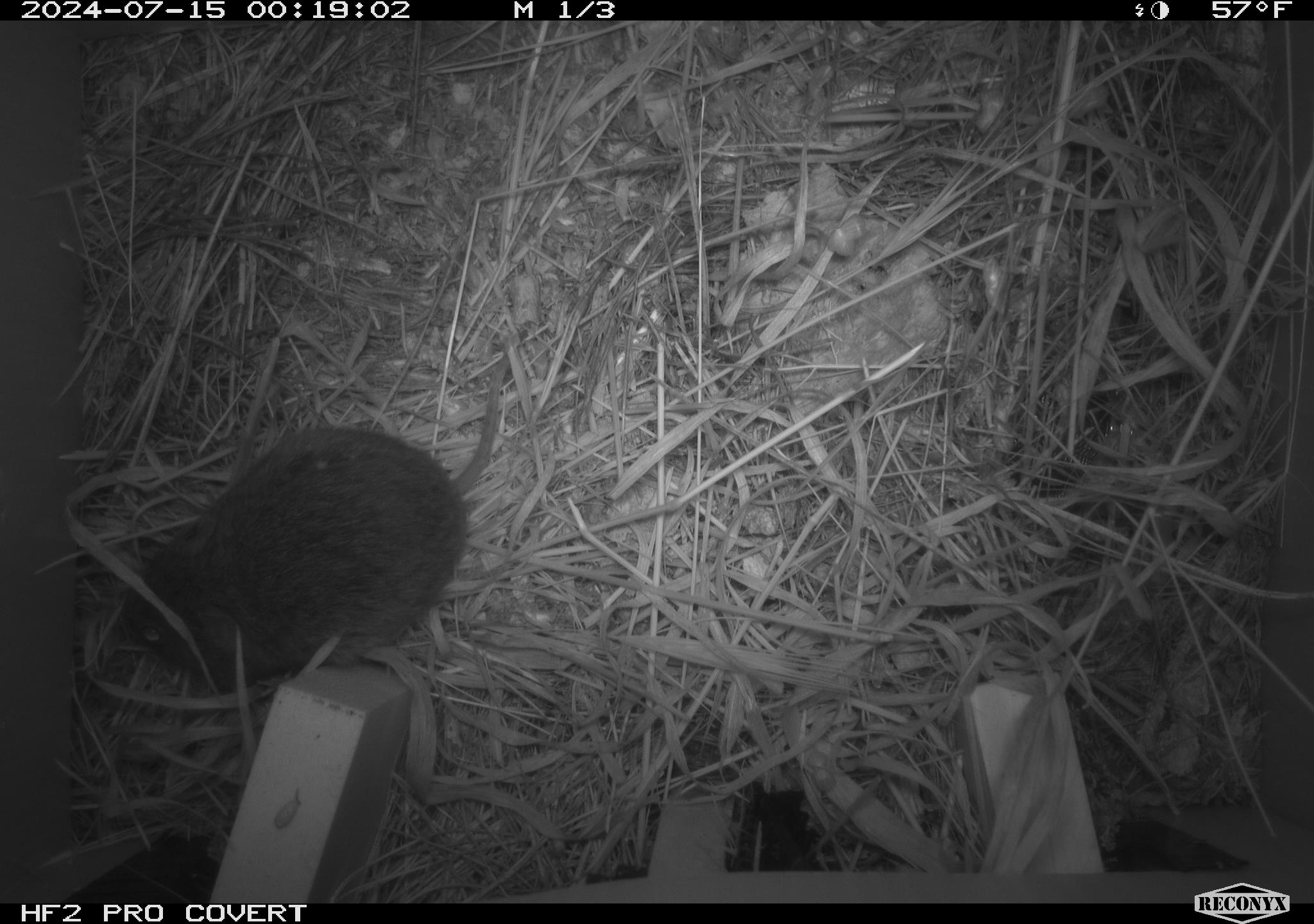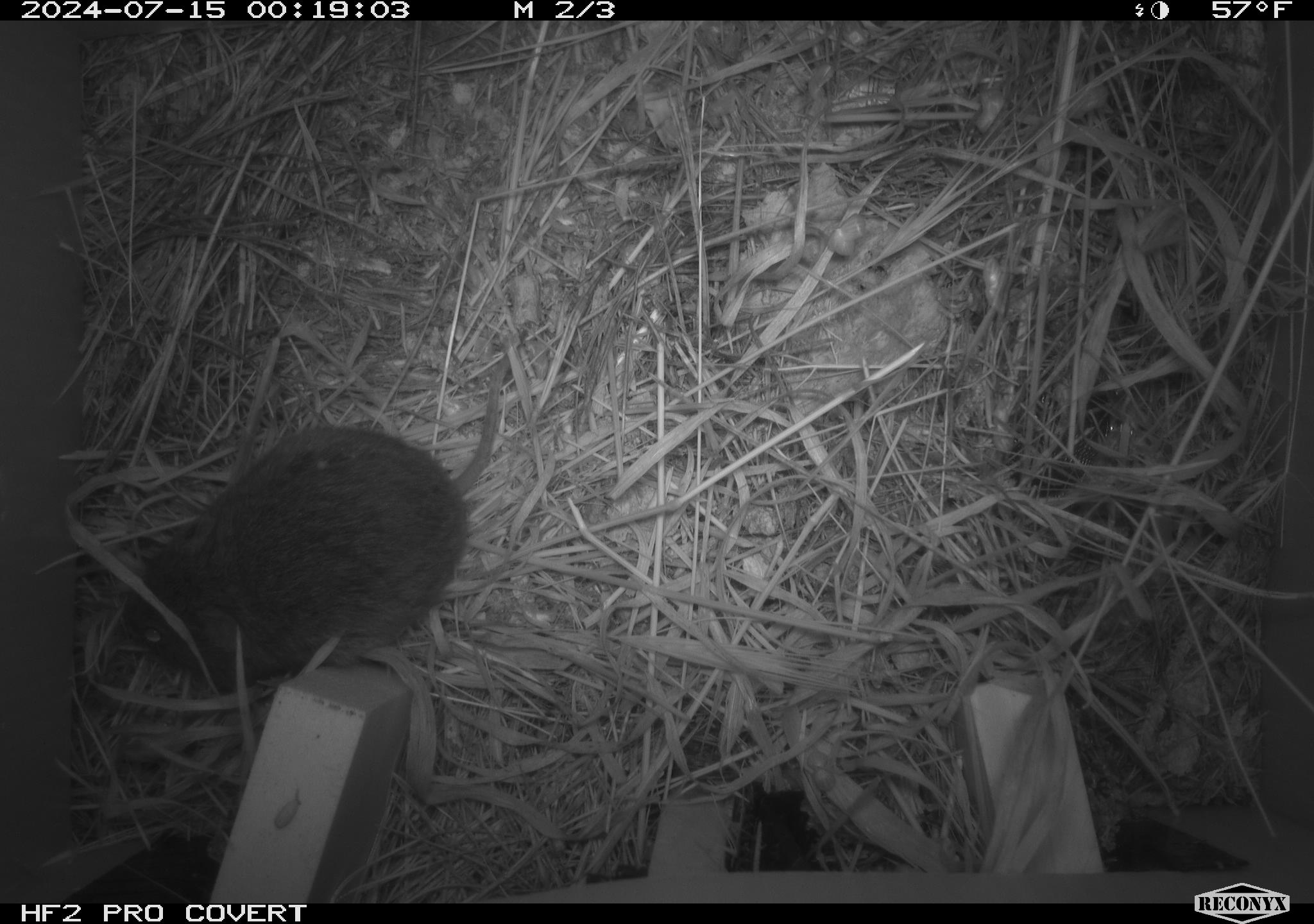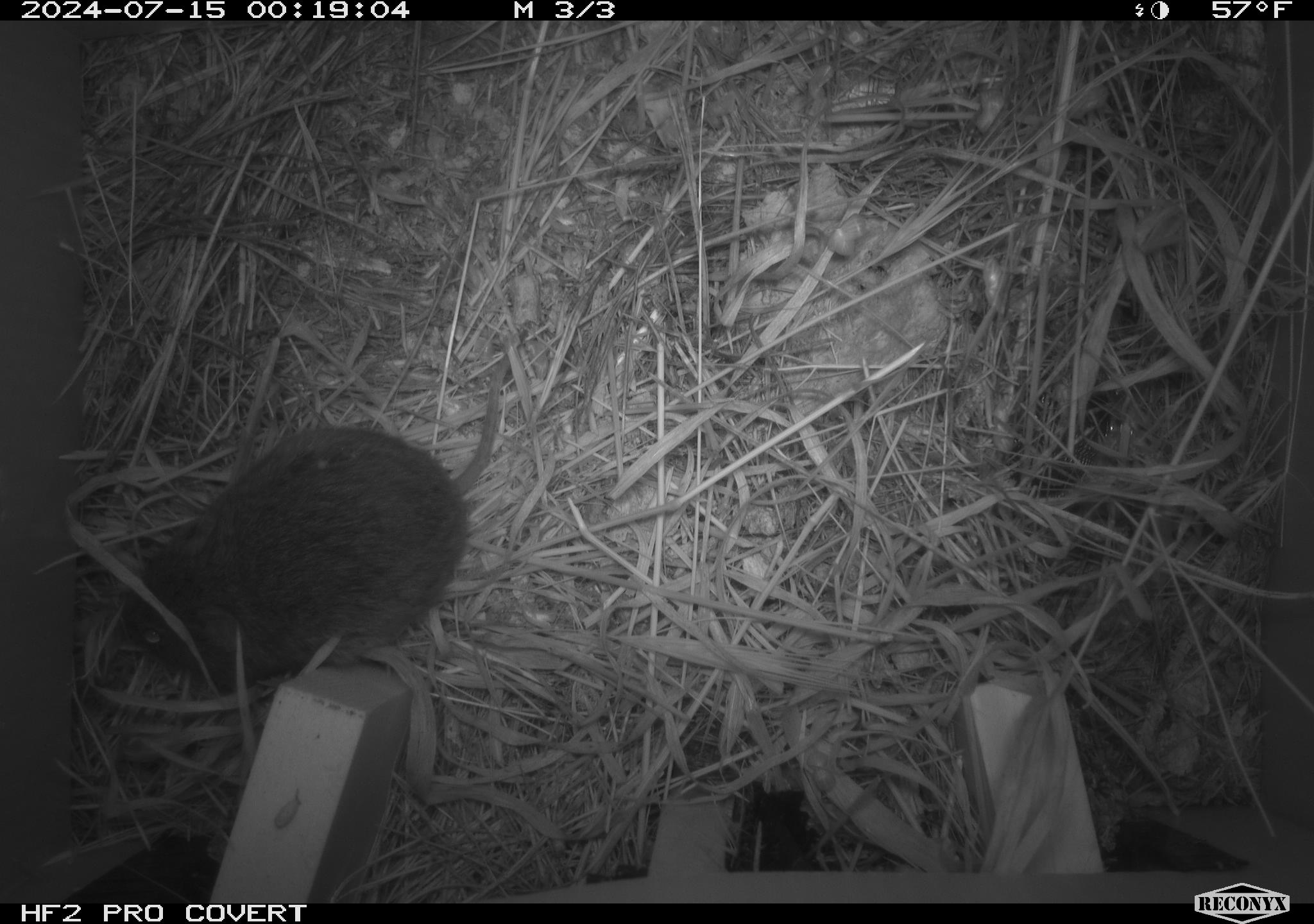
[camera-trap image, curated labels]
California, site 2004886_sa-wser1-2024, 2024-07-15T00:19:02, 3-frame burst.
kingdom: Animalia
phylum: Chordata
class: Mammalia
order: Rodentia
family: Cricetidae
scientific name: Arvicolinae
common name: voles, lemmings, and muskrats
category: arvicolinae subfamily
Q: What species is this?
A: Arvicolinae subfamily (voles, lemmings, and muskrats) (Arvicolinae).